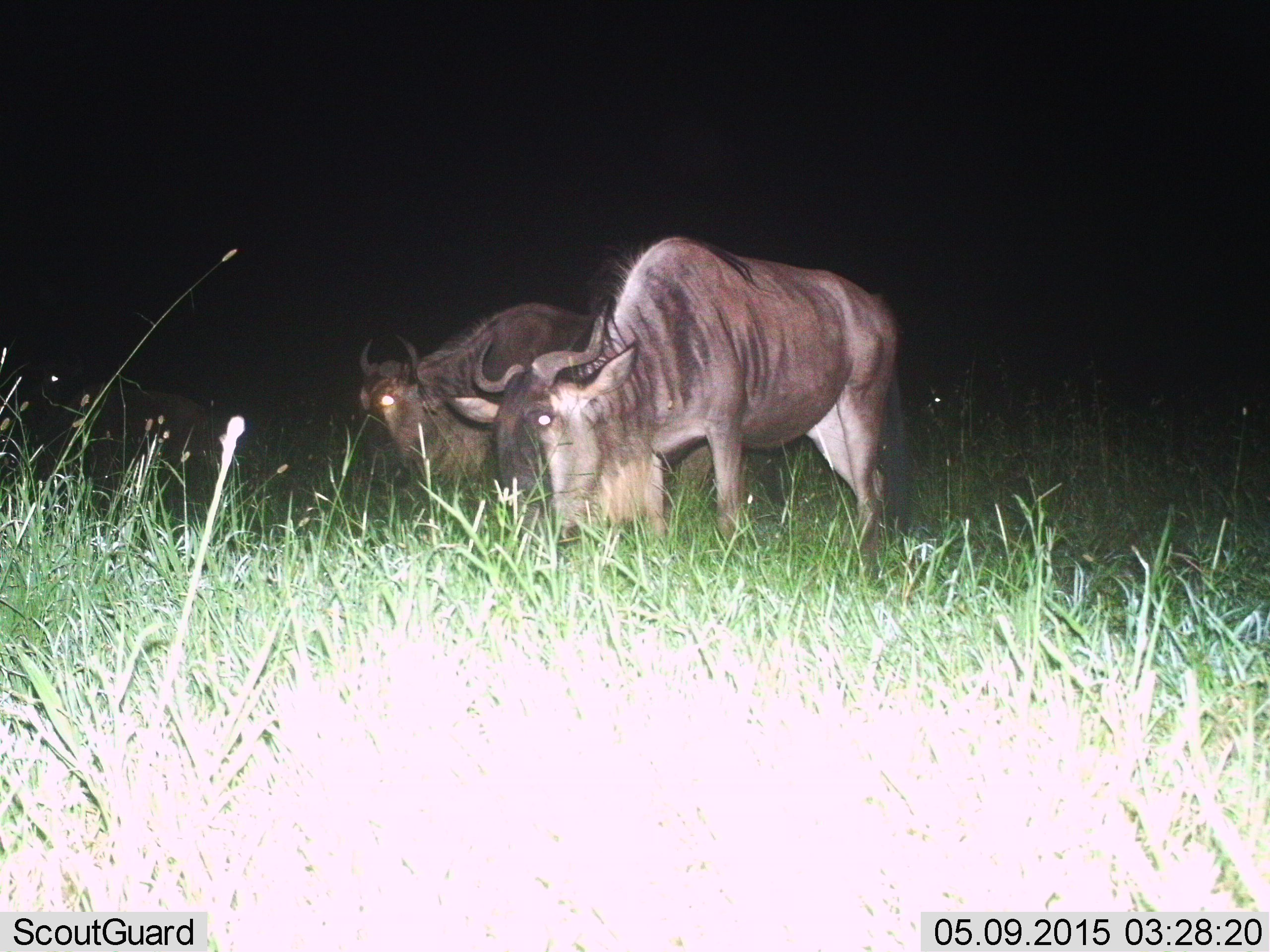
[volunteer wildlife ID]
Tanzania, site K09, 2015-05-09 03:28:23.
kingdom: Animalia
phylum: Chordata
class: Mammalia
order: Artiodactyla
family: Bovidae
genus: Connochaetes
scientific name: Connochaetes taurinus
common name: blue wildebeest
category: wildebeest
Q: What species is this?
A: Wildebeest (blue wildebeest) (Connochaetes taurinus).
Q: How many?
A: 2.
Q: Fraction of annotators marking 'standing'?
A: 10%.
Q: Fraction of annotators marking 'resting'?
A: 0%.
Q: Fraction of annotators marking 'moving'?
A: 30%.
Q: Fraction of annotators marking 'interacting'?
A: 10%.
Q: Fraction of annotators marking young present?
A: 0%.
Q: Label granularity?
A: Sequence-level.